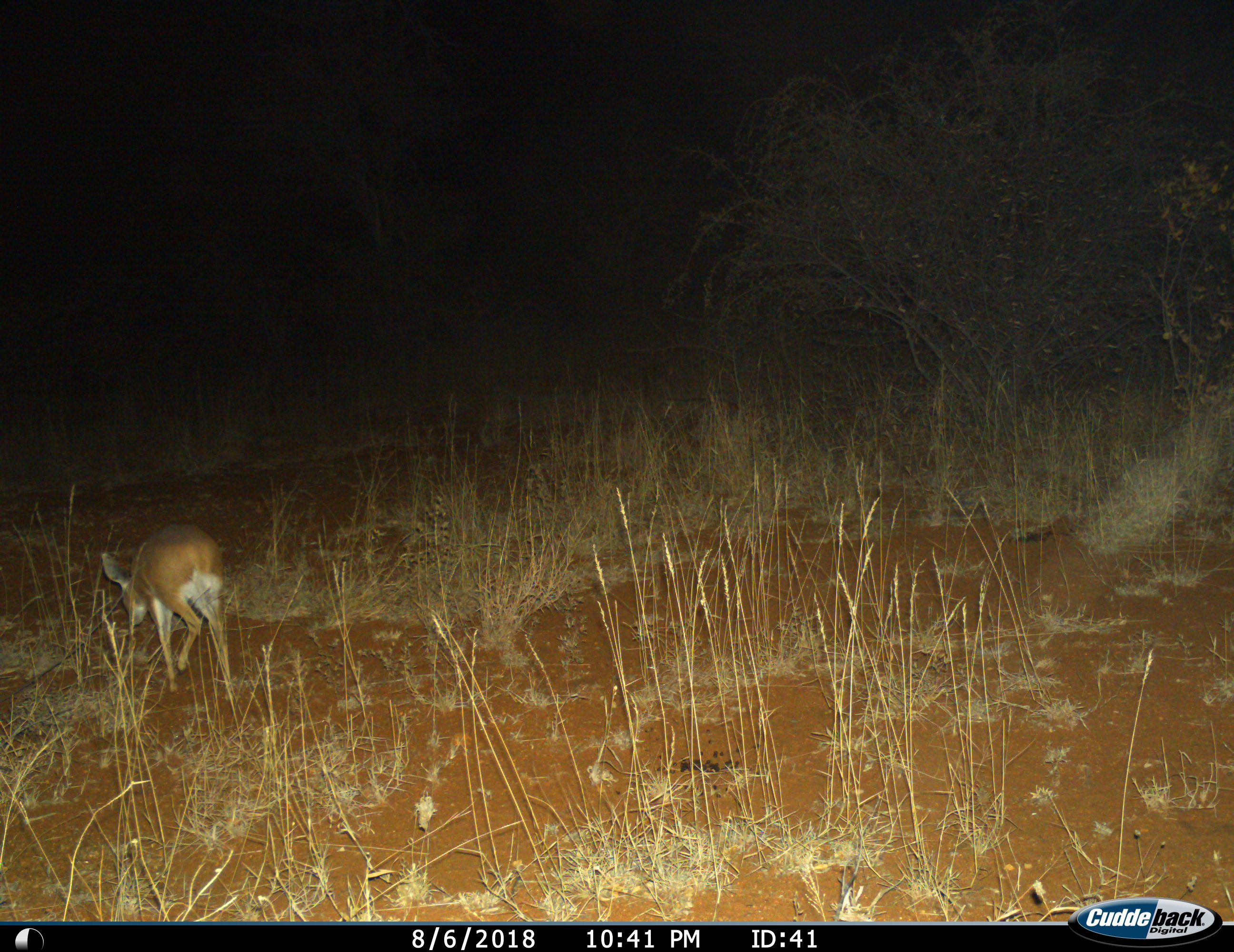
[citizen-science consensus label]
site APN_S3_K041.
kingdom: Animalia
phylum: Chordata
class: Mammalia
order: Artiodactyla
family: Bovidae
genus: Raphicerus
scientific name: Raphicerus campestris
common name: steenbok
Steenbok (Raphicerus campestris), count 1. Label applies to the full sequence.